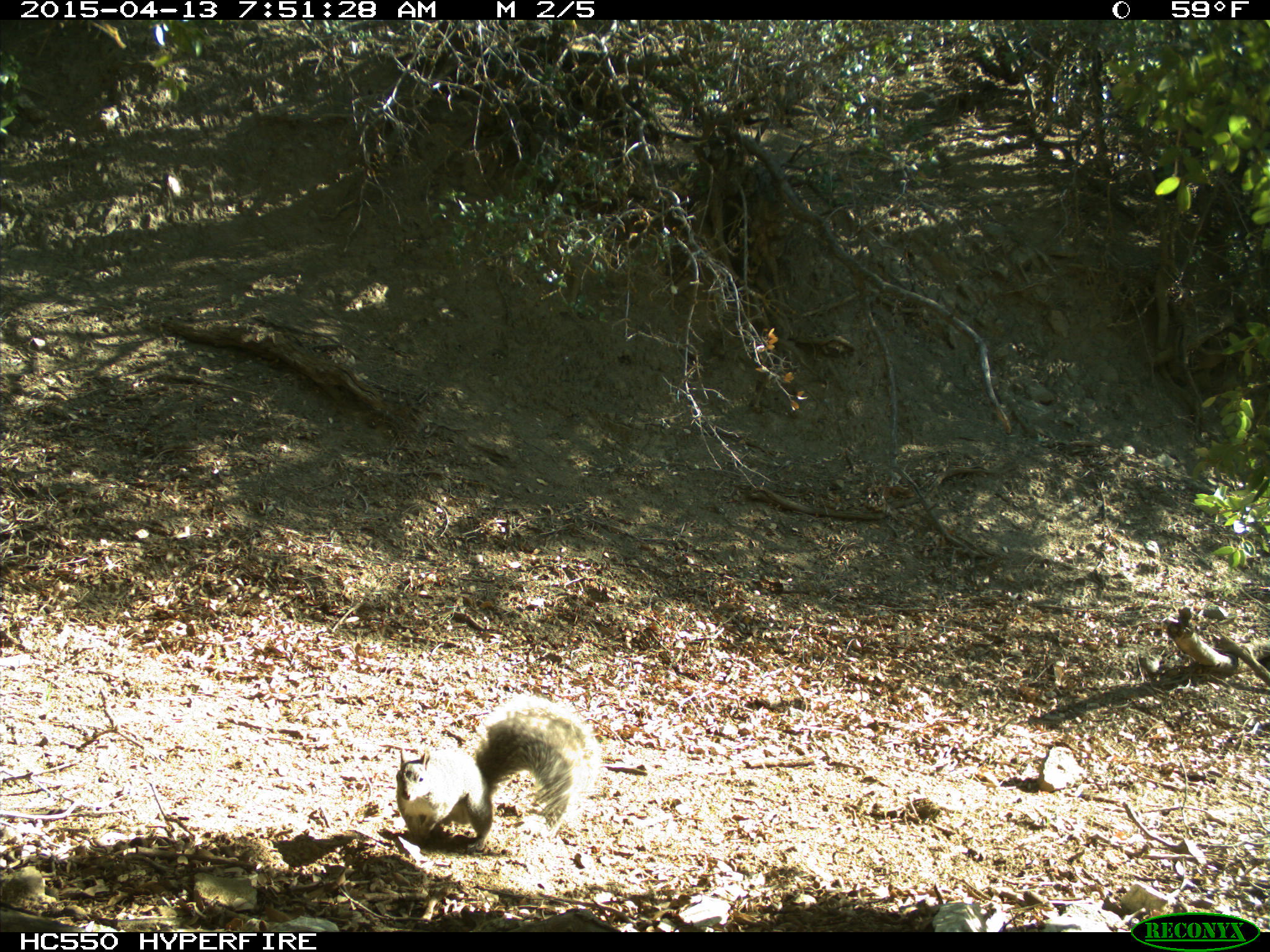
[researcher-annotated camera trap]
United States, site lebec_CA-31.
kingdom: Animalia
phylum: Chordata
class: Mammalia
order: Rodentia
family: Sciuridae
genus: Sciurus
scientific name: Sciurus carolinensis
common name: eastern gray squirrel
Sciurus carolinensis (eastern gray squirrel).